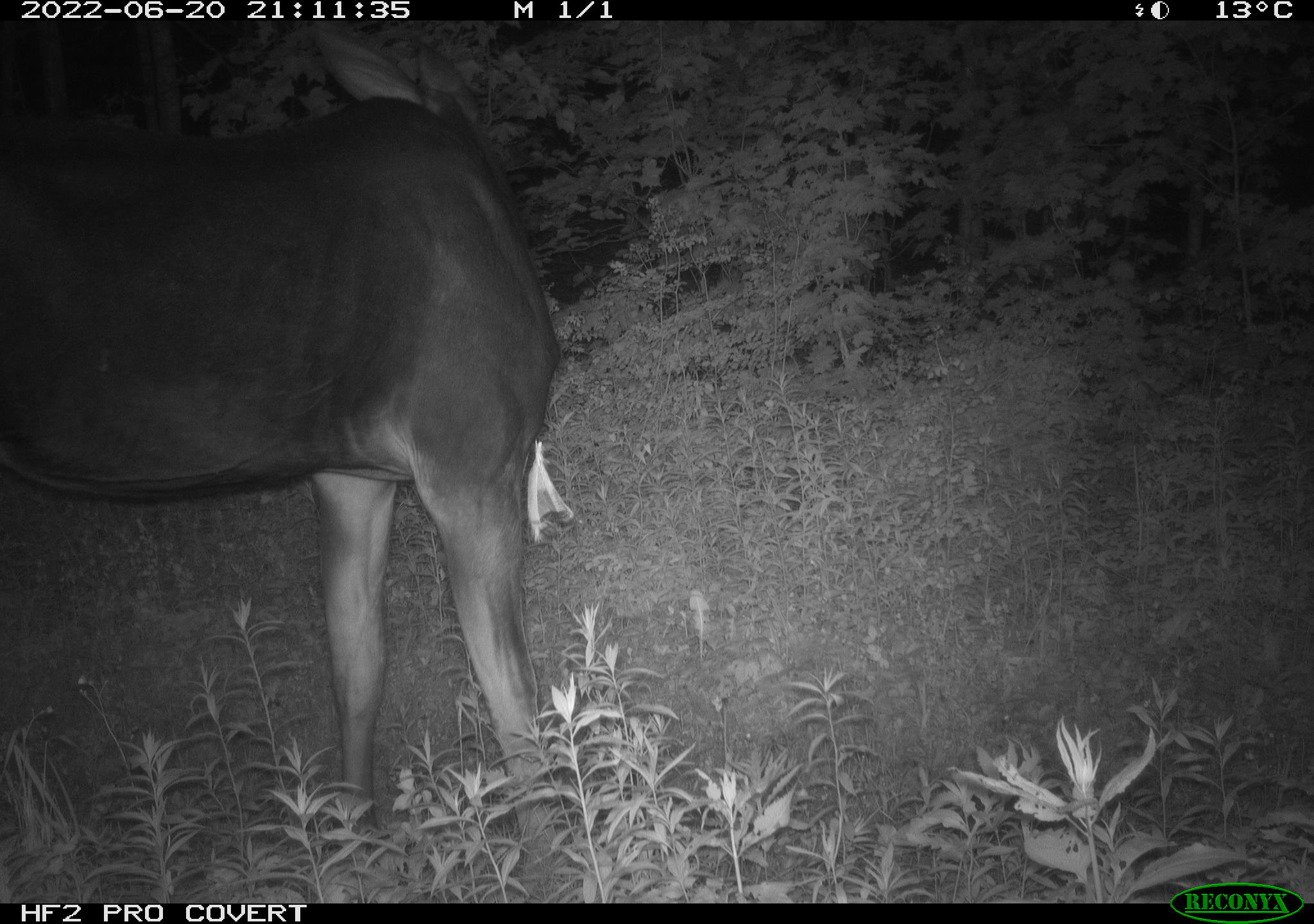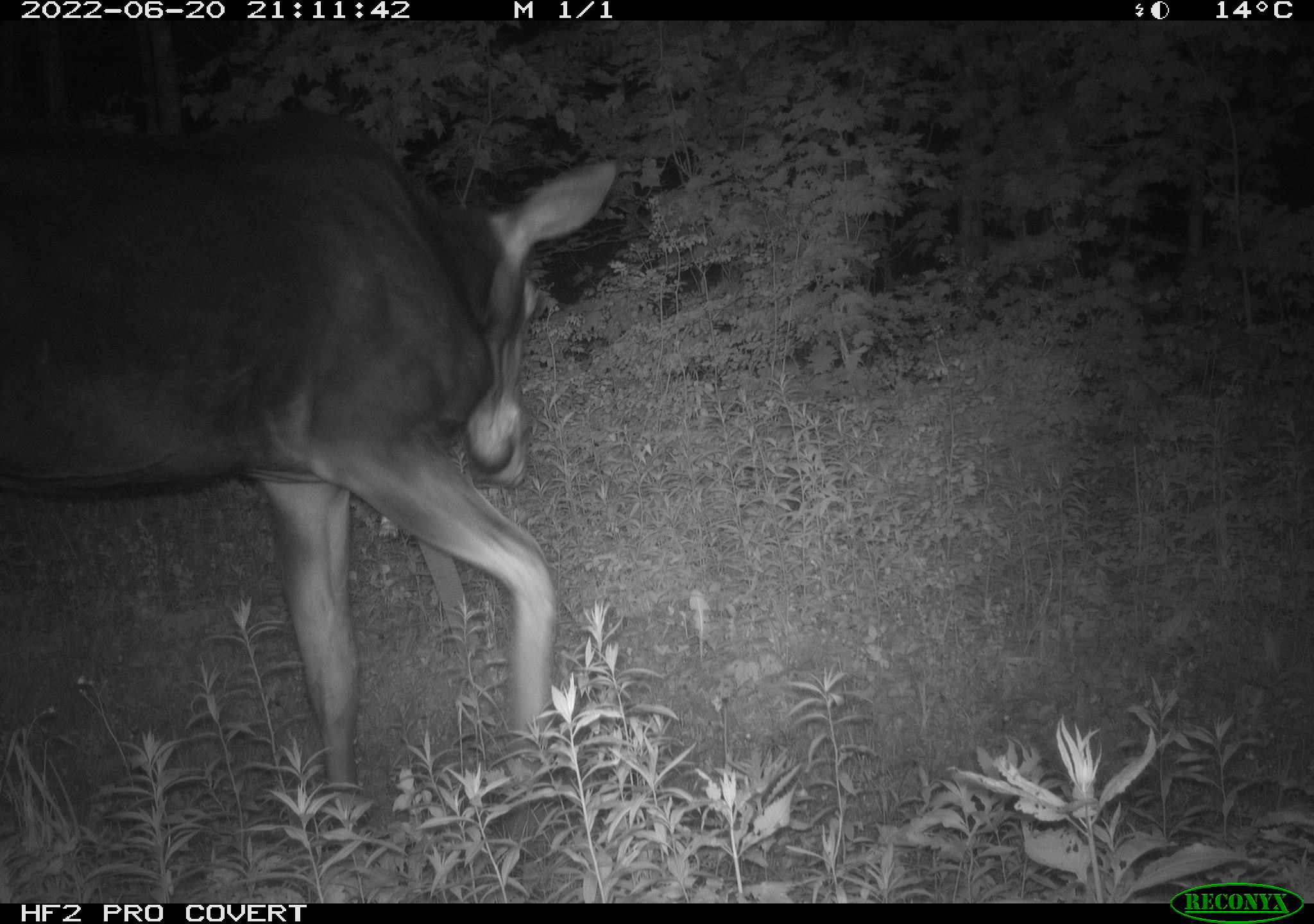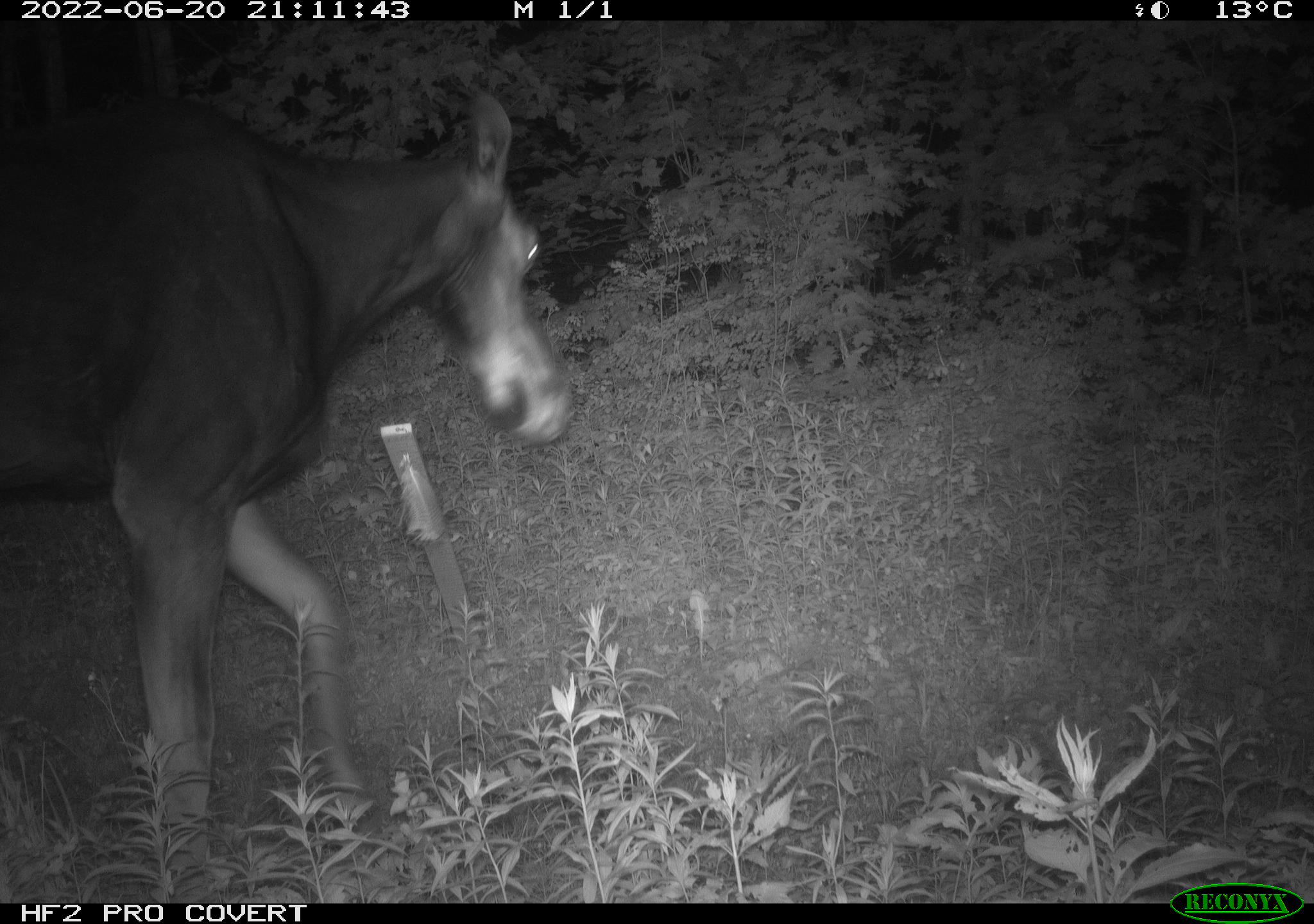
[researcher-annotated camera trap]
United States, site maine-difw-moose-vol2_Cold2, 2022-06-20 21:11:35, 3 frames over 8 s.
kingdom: Animalia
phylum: Chordata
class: Mammalia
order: Artiodactyla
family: Cervidae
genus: Alces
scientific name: Alces alces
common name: moose